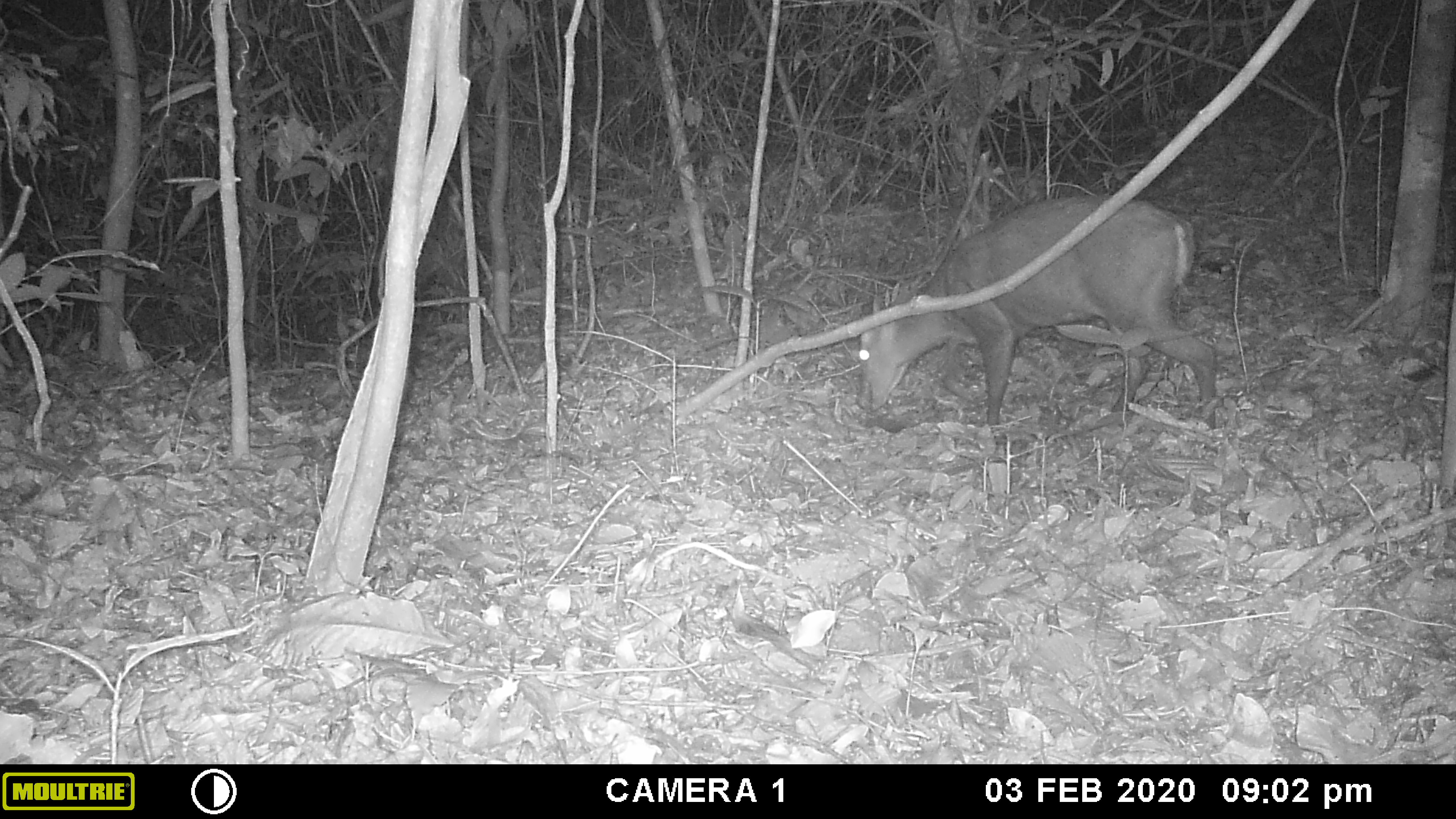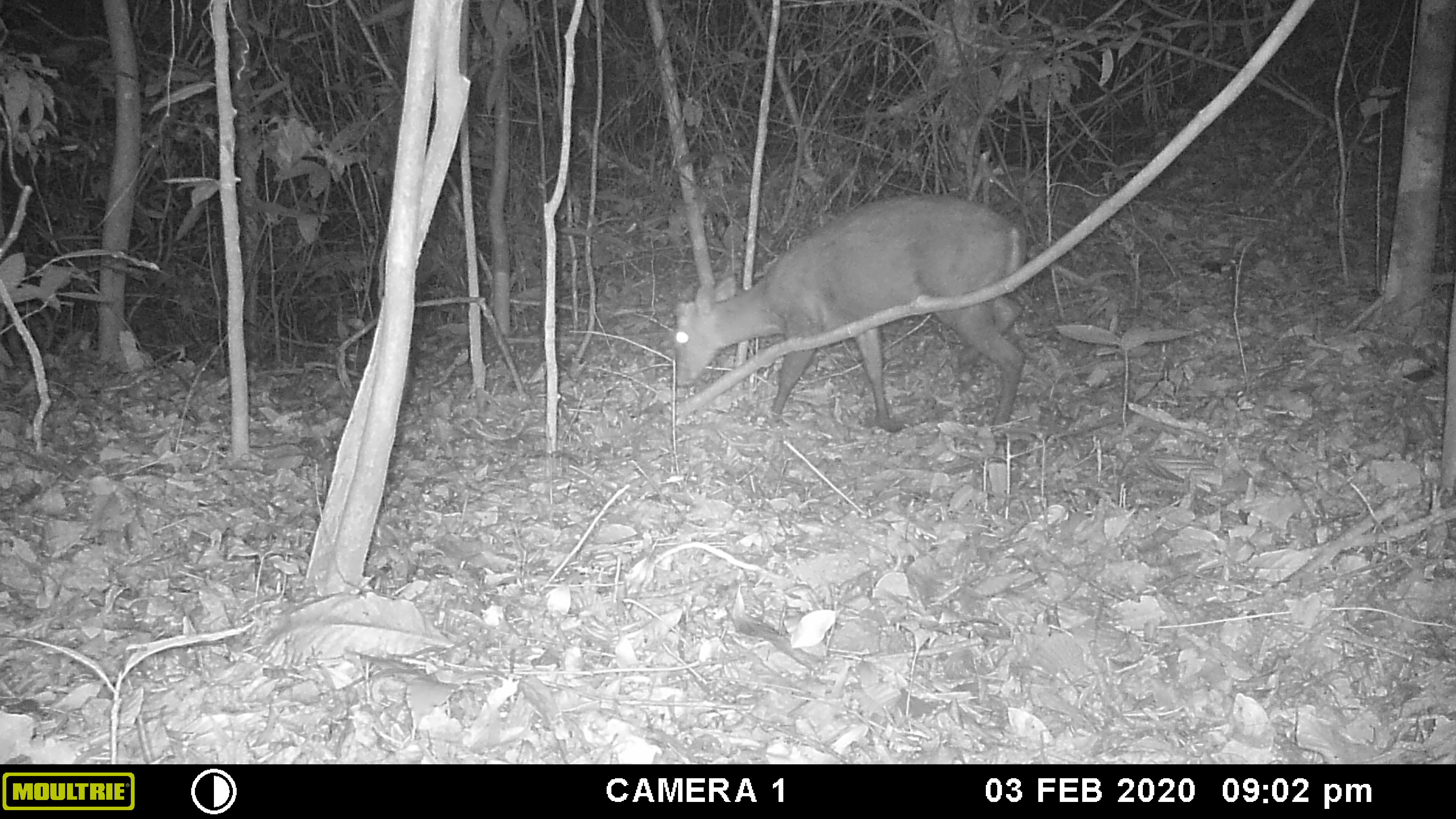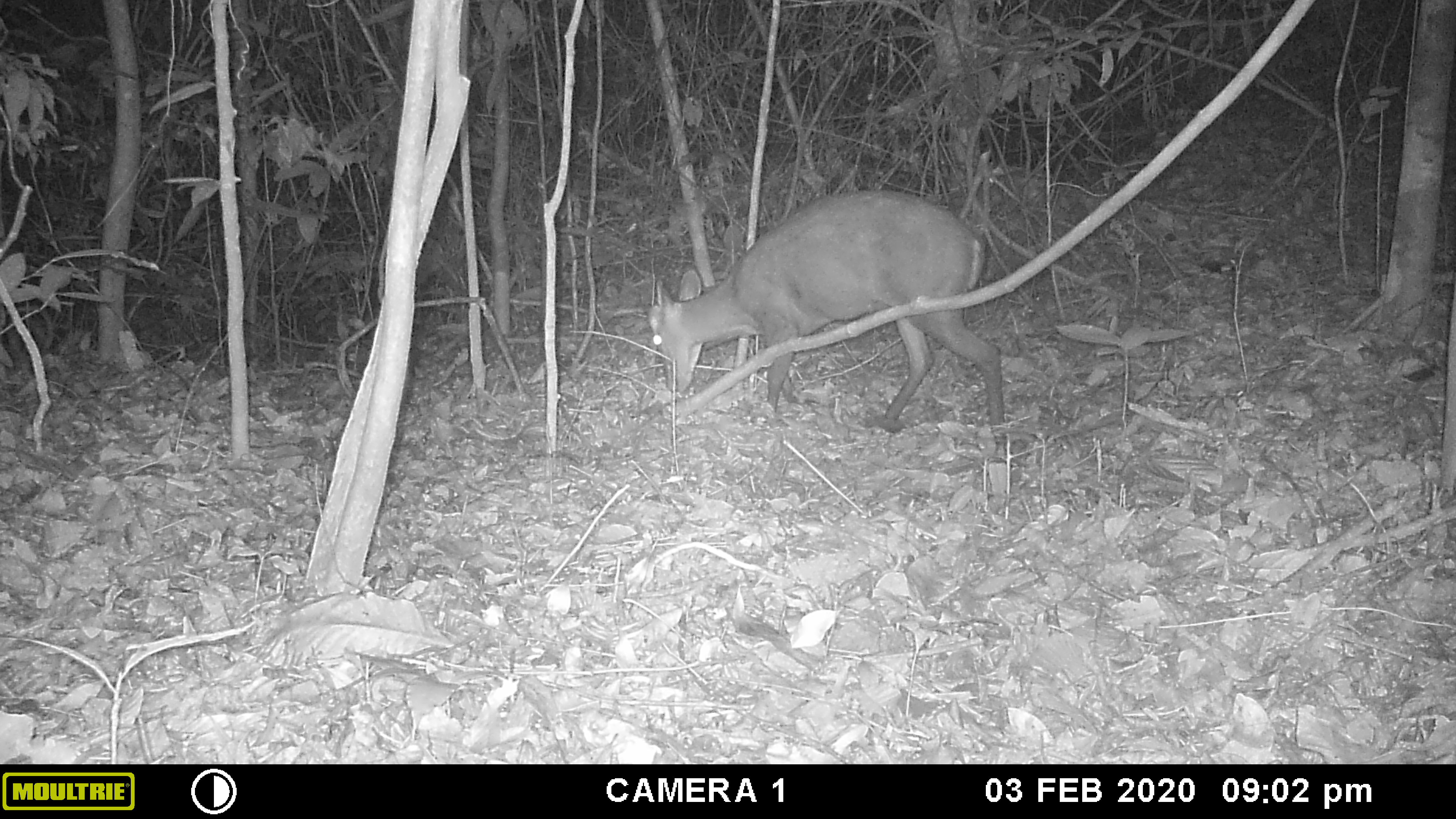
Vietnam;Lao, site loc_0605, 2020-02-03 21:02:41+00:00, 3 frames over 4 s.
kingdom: Animalia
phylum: Chordata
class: Mammalia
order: Artiodactyla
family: Cervidae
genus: Muntiacus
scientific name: Muntiacus rooseveltorum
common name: roosevelt's muntjac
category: roosevelts muntjac group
Roosevelts muntjac group (roosevelt's muntjac) (Muntiacus rooseveltorum). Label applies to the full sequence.